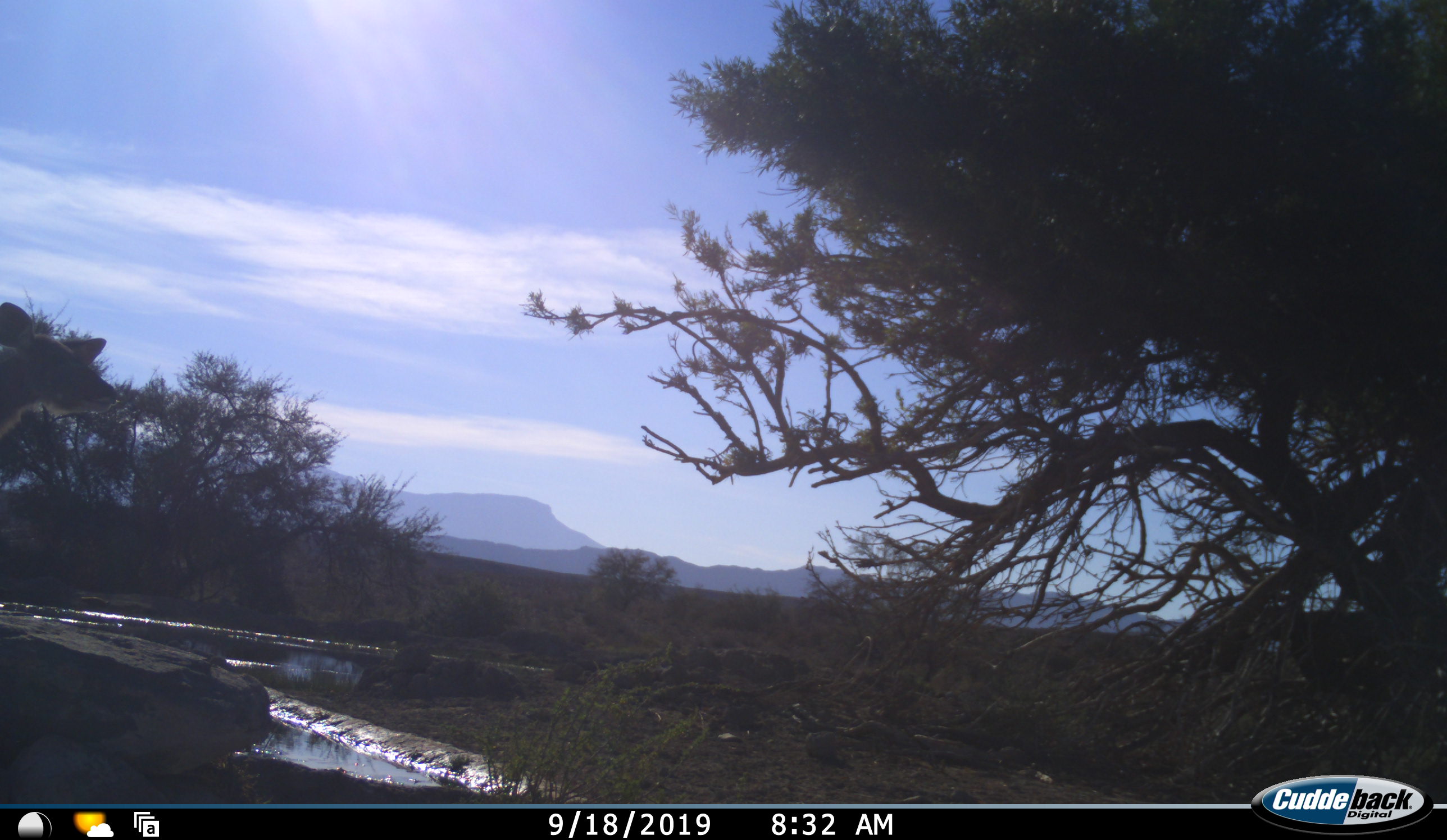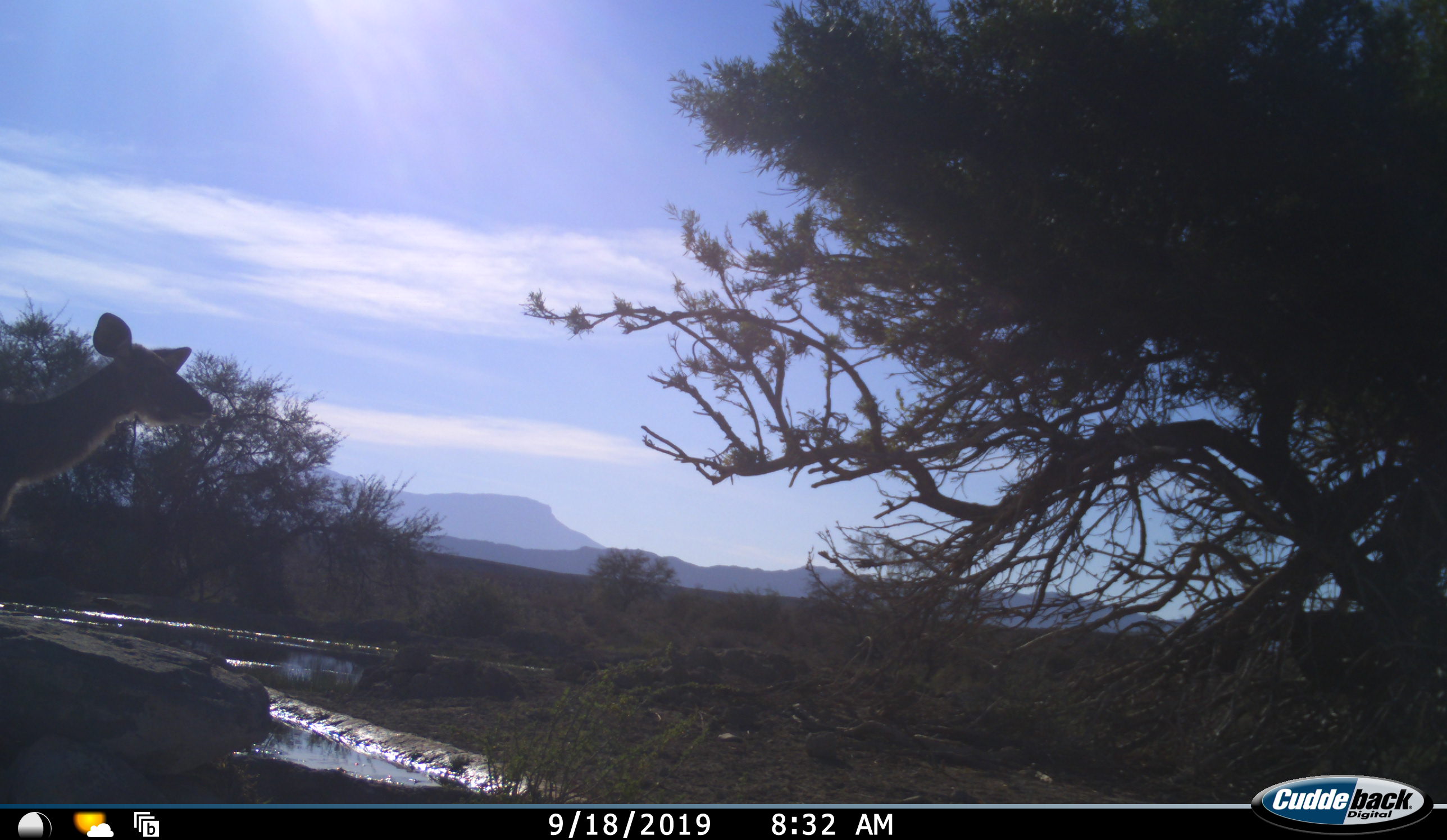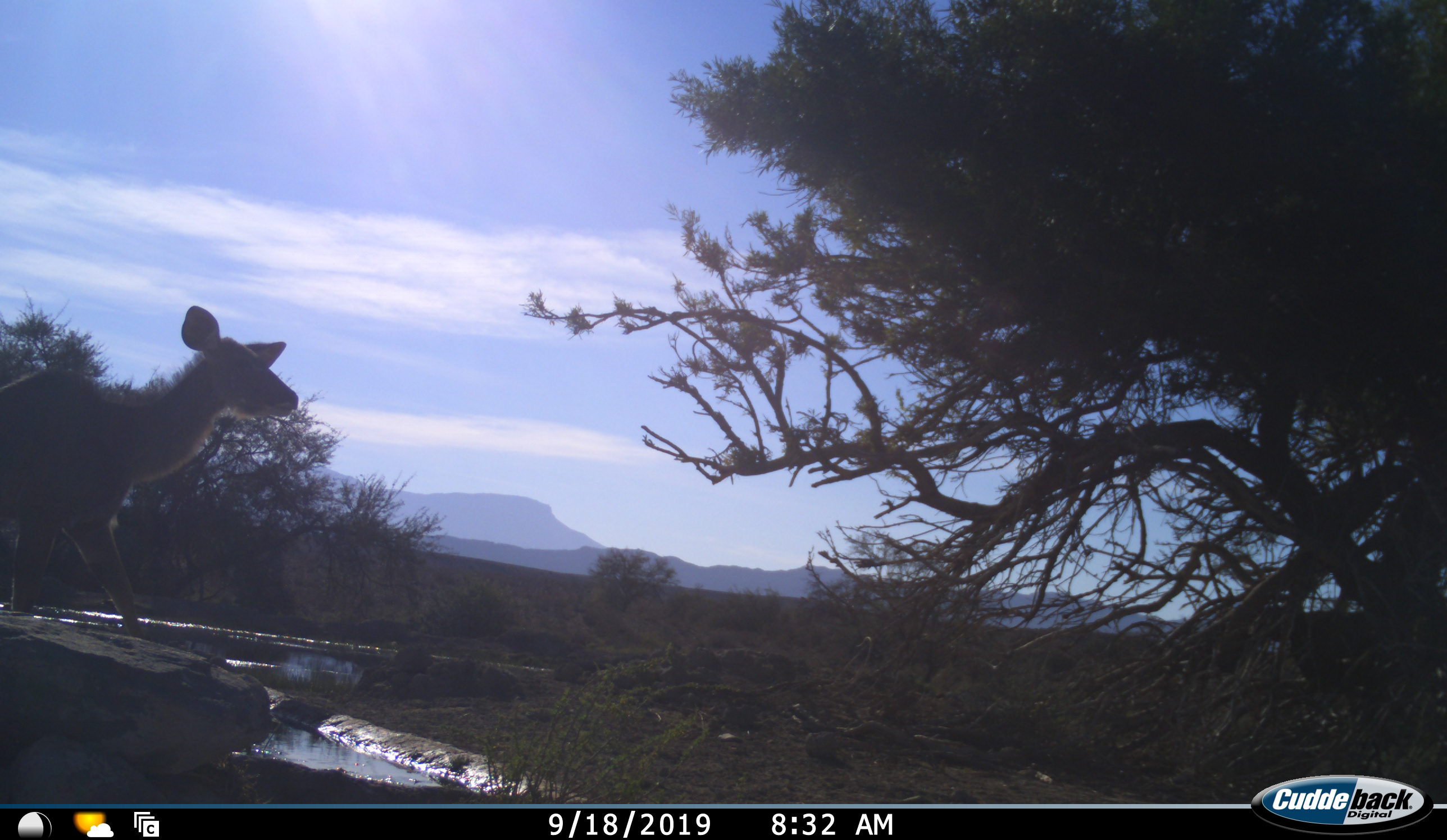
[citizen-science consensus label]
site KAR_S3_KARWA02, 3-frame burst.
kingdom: Animalia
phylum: Chordata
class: Mammalia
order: Artiodactyla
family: Bovidae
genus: Tragelaphus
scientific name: Tragelaphus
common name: kudu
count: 1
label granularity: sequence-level